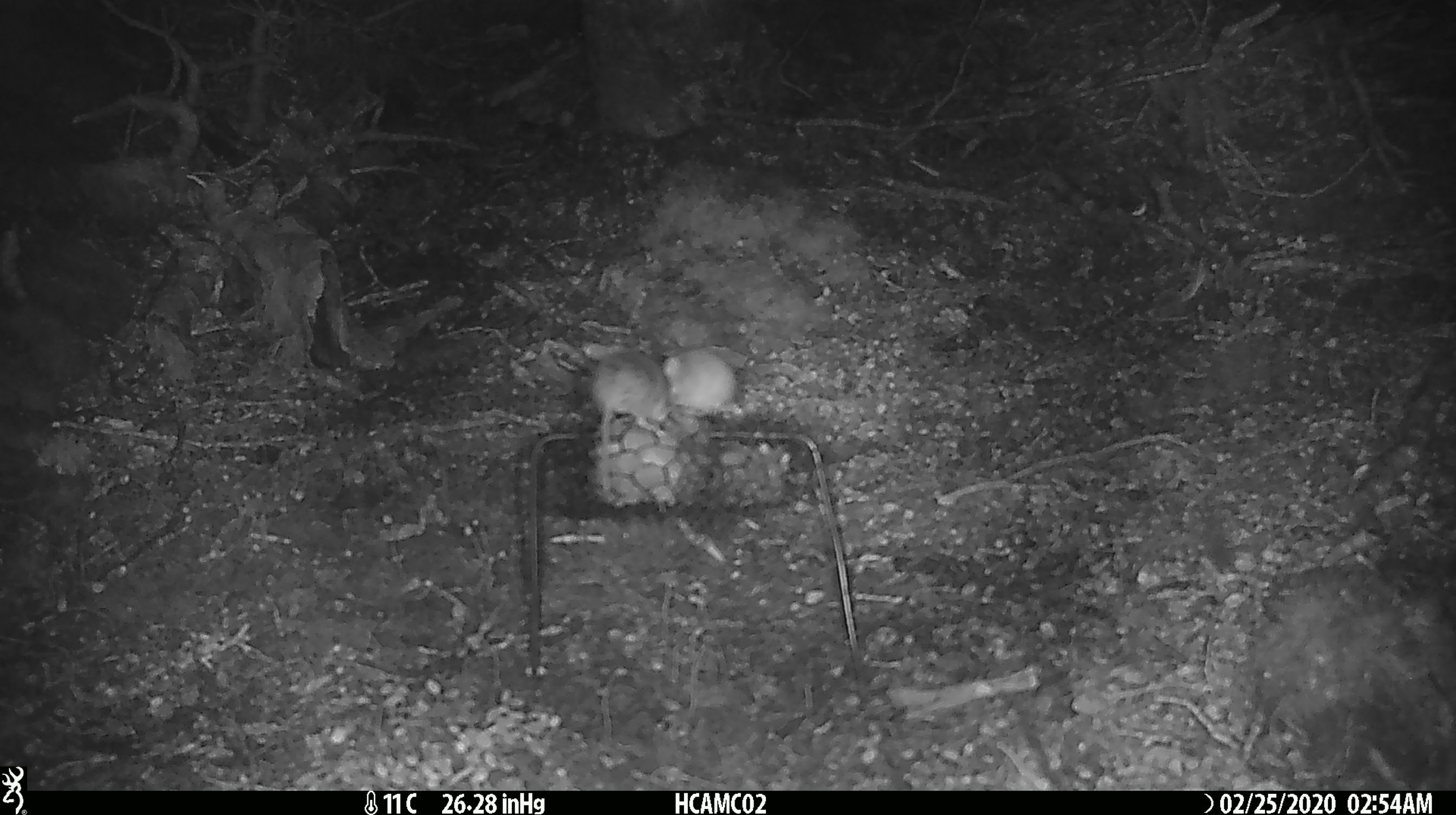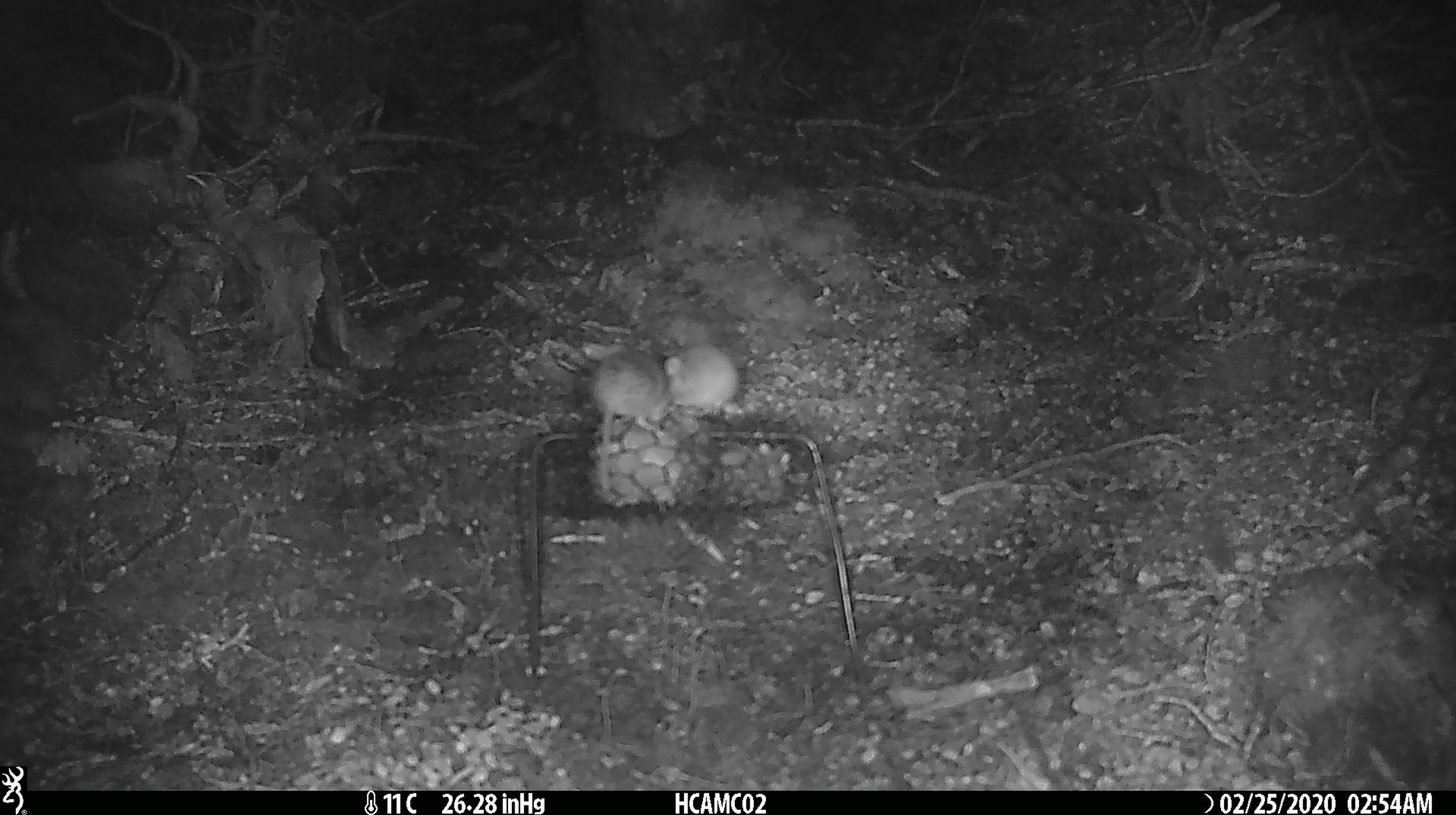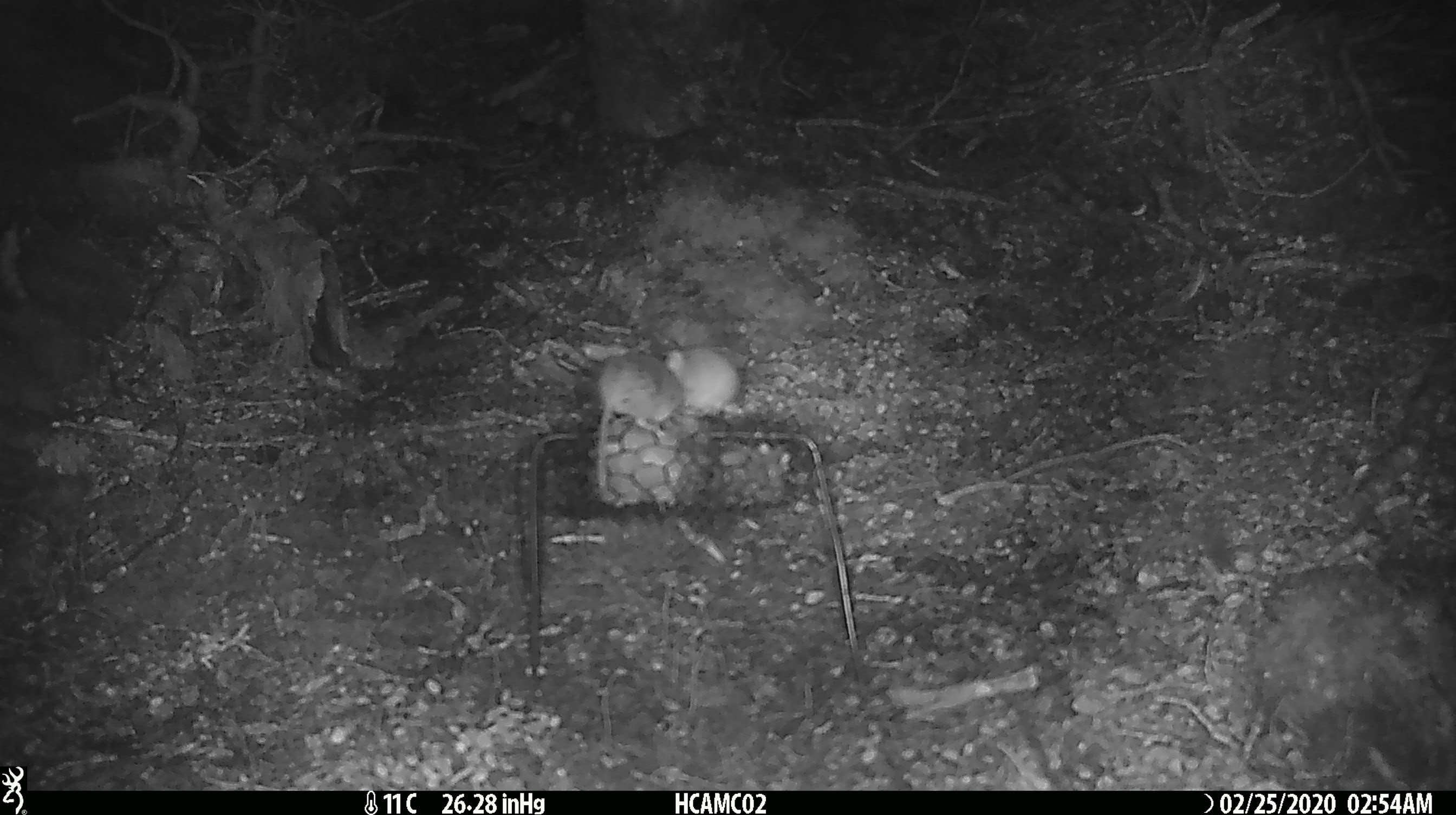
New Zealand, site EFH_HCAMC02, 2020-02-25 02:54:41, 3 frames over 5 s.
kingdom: Animalia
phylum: Chordata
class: Mammalia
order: Rodentia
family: Muridae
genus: Mus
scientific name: Mus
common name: mouse